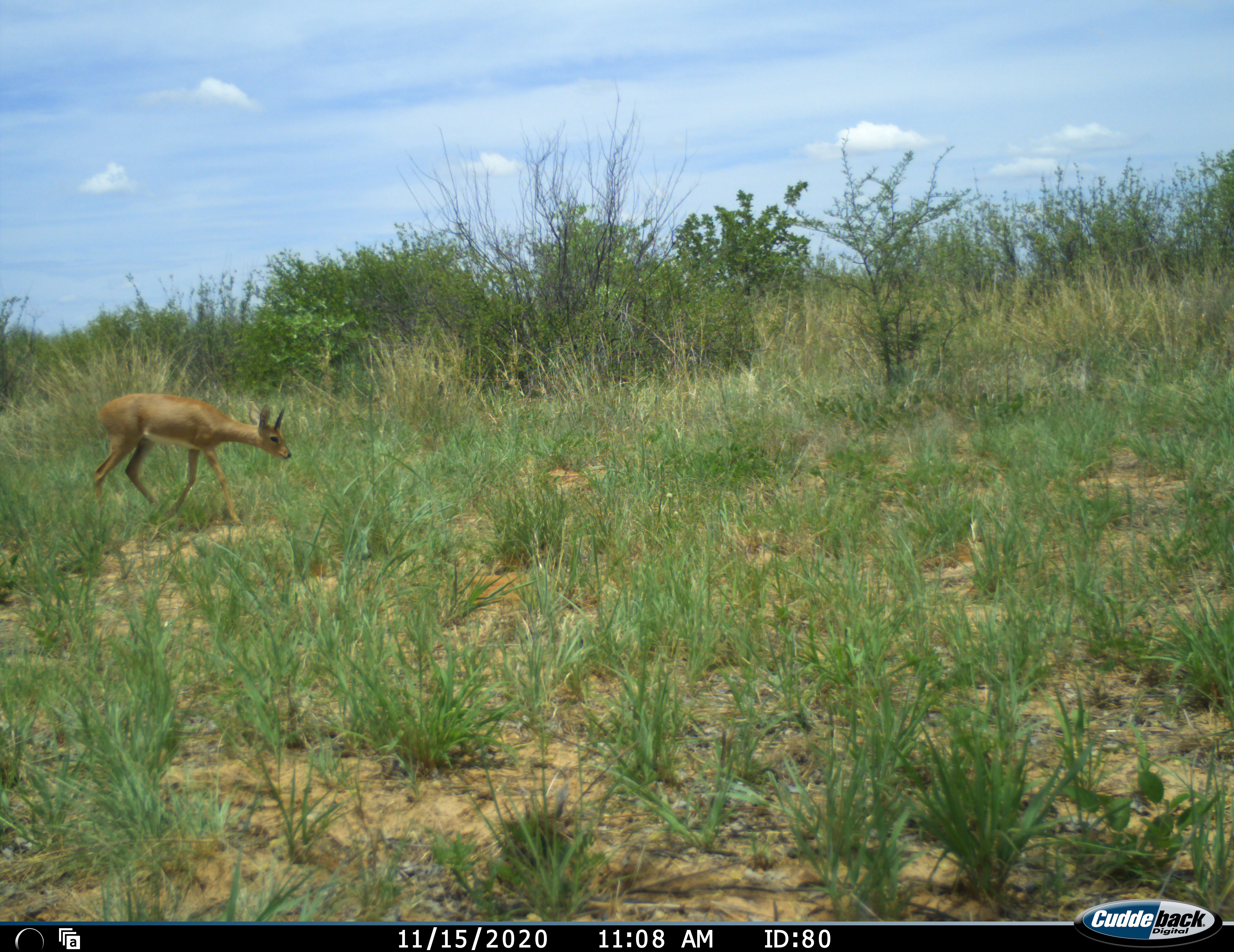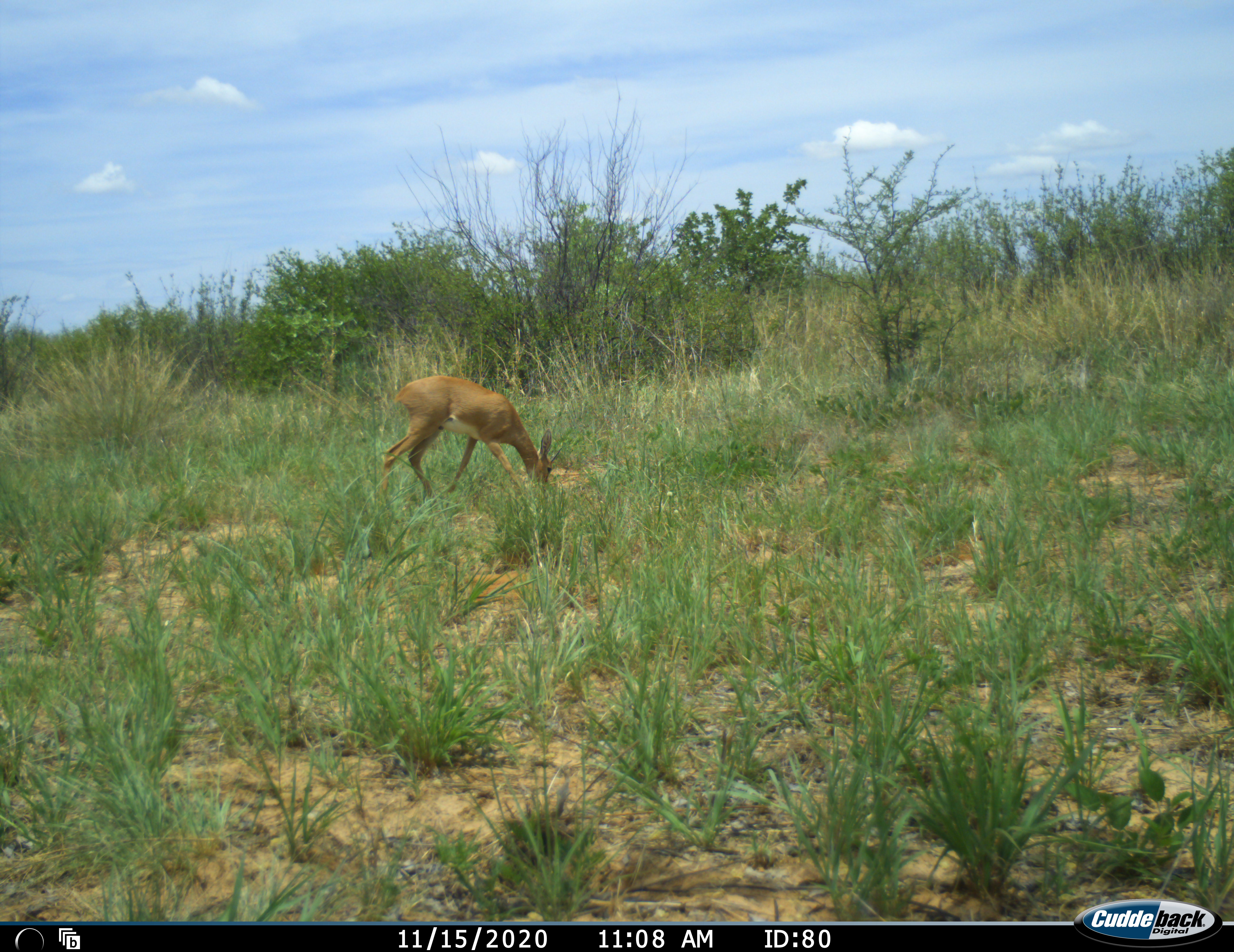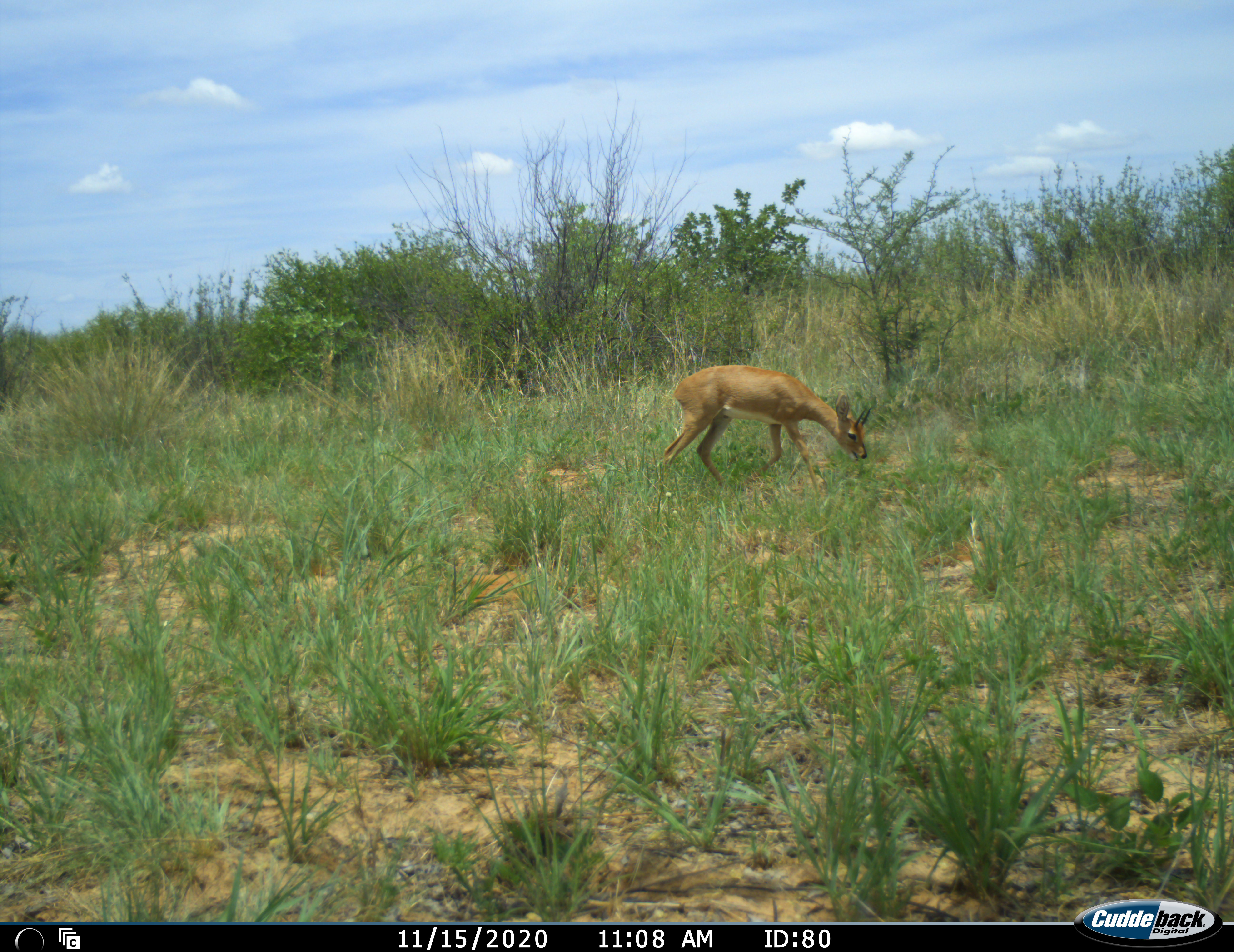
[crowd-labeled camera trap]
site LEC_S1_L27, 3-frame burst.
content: unidentified animal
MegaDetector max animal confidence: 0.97